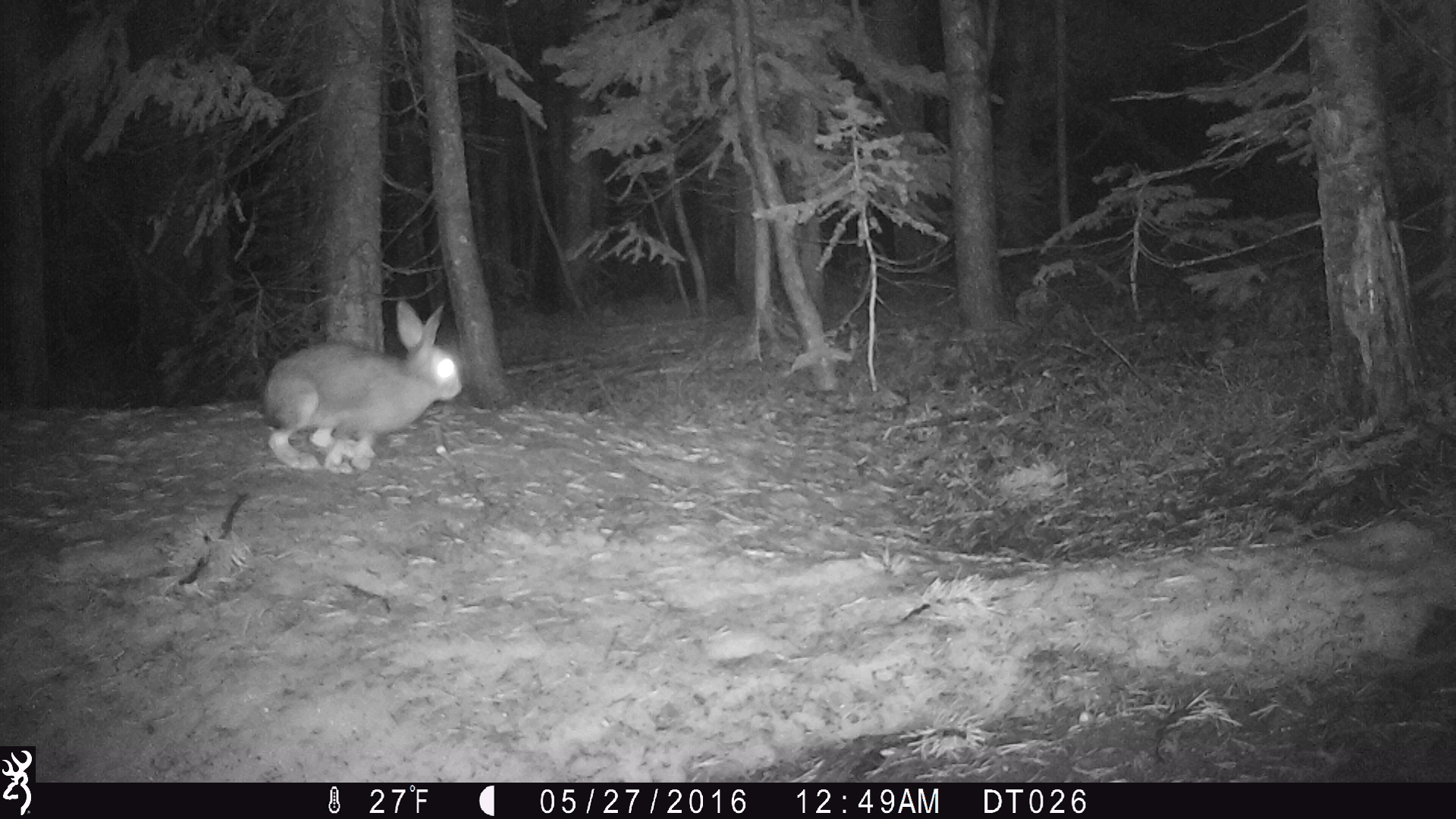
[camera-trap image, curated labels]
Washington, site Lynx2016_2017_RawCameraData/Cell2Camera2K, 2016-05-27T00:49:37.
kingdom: Animalia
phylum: Chordata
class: Mammalia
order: Lagomorpha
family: Leporidae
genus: Lepus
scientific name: Lepus americanus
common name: snowshoe hare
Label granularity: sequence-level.